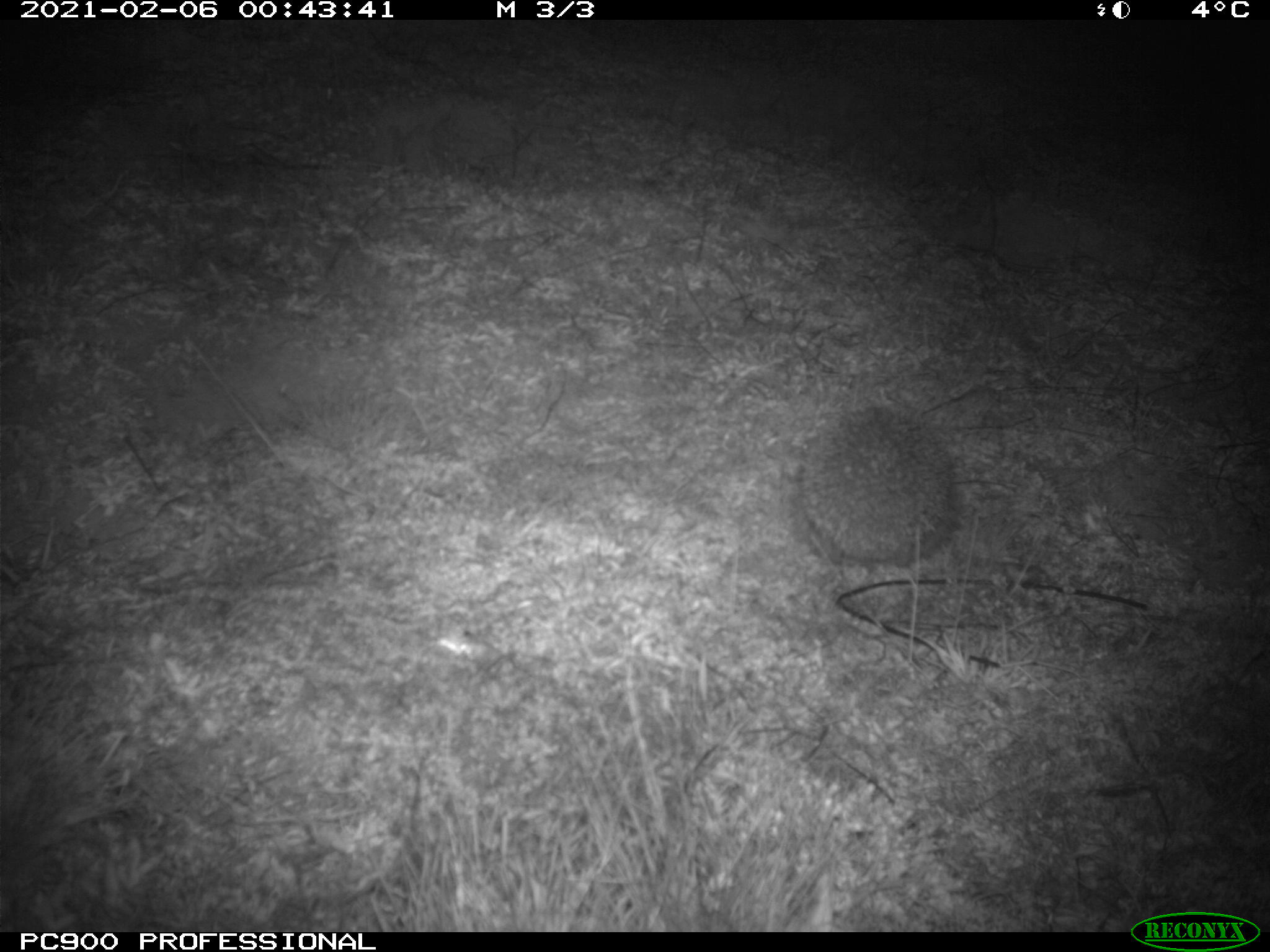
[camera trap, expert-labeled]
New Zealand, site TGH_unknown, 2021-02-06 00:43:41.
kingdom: Animalia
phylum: Chordata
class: Mammalia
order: Eulipotyphla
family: Erinaceidae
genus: Erinaceus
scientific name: Erinaceus europaeus europaeus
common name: european hedgehog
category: hedgehog